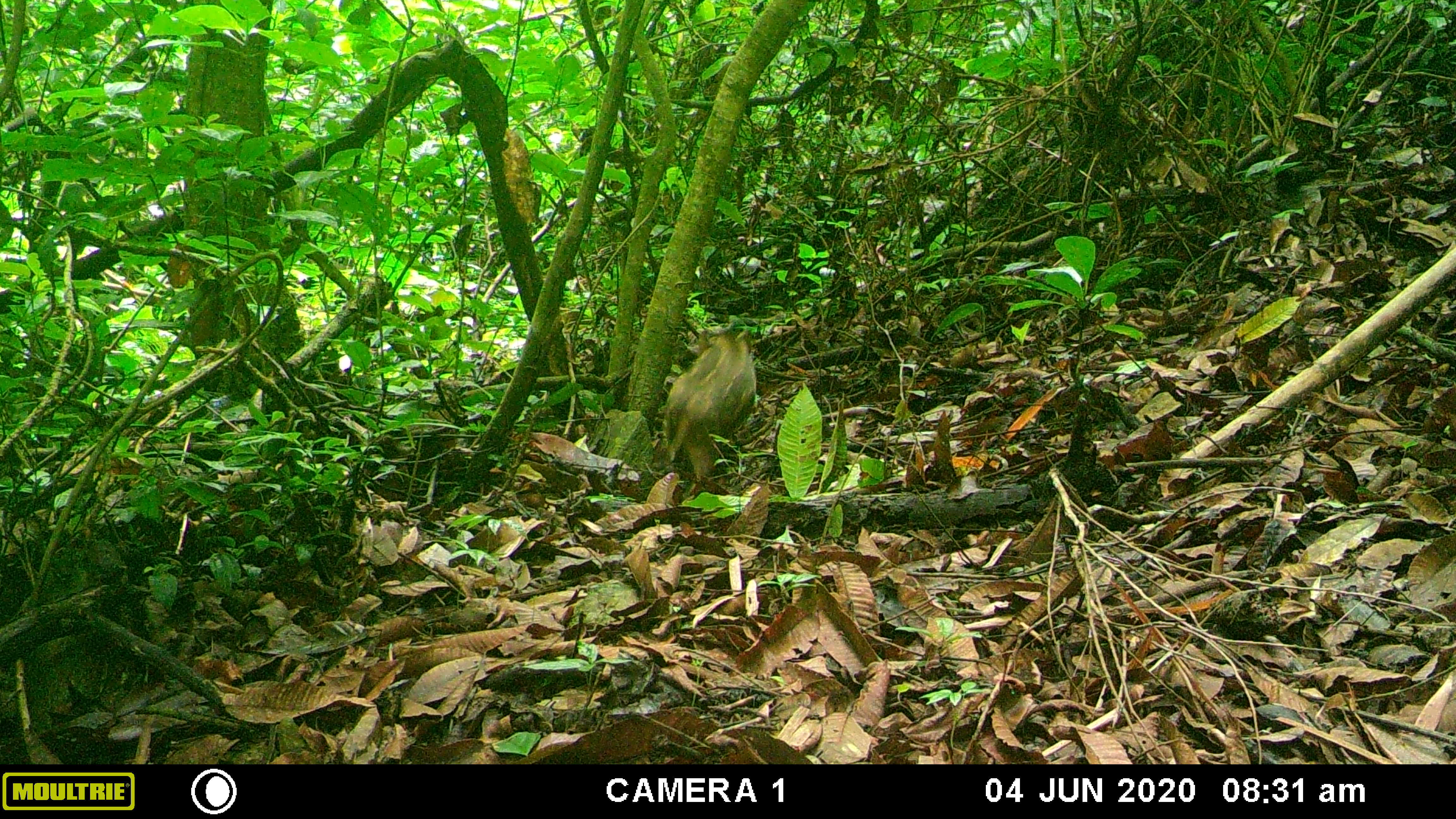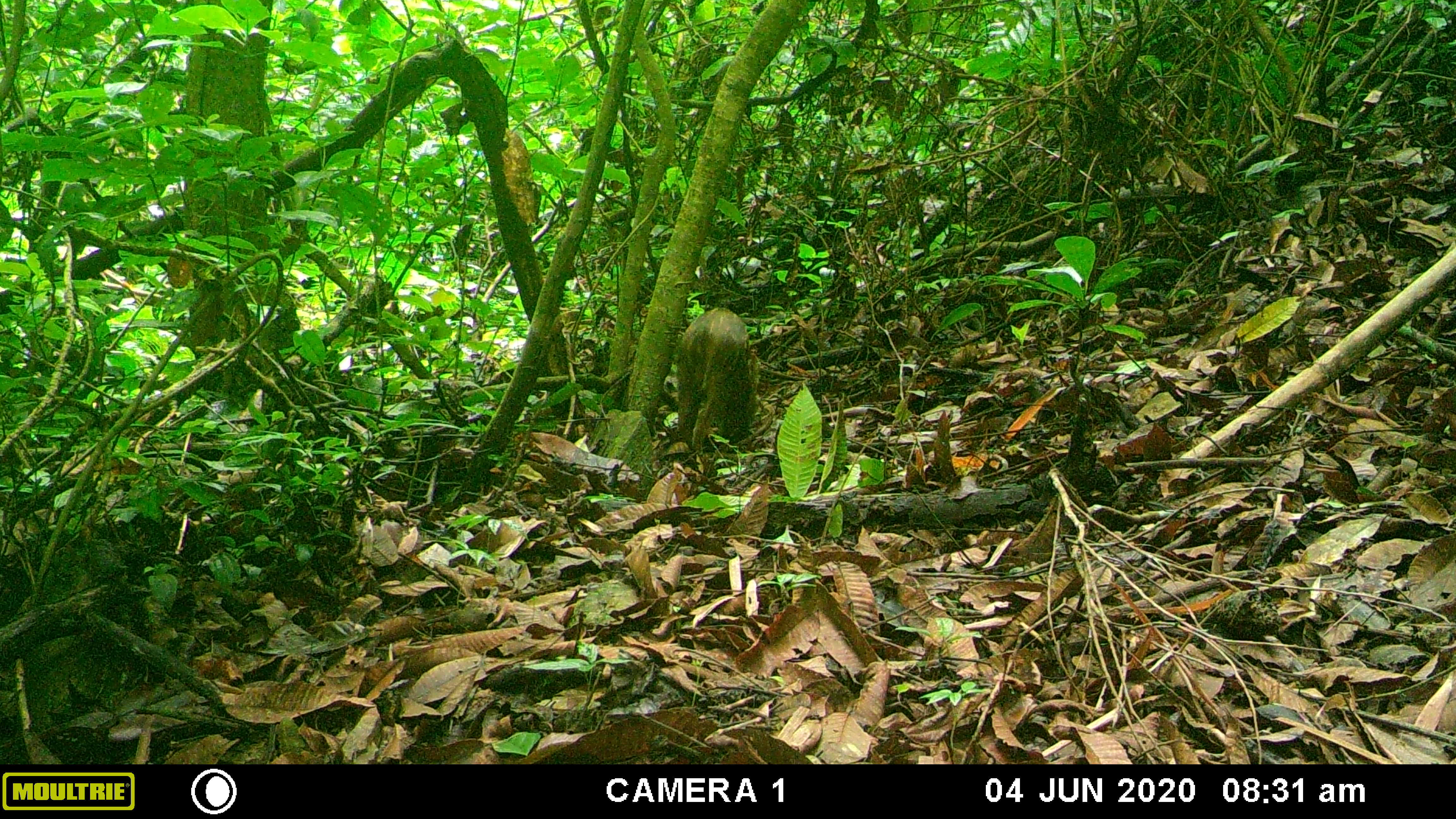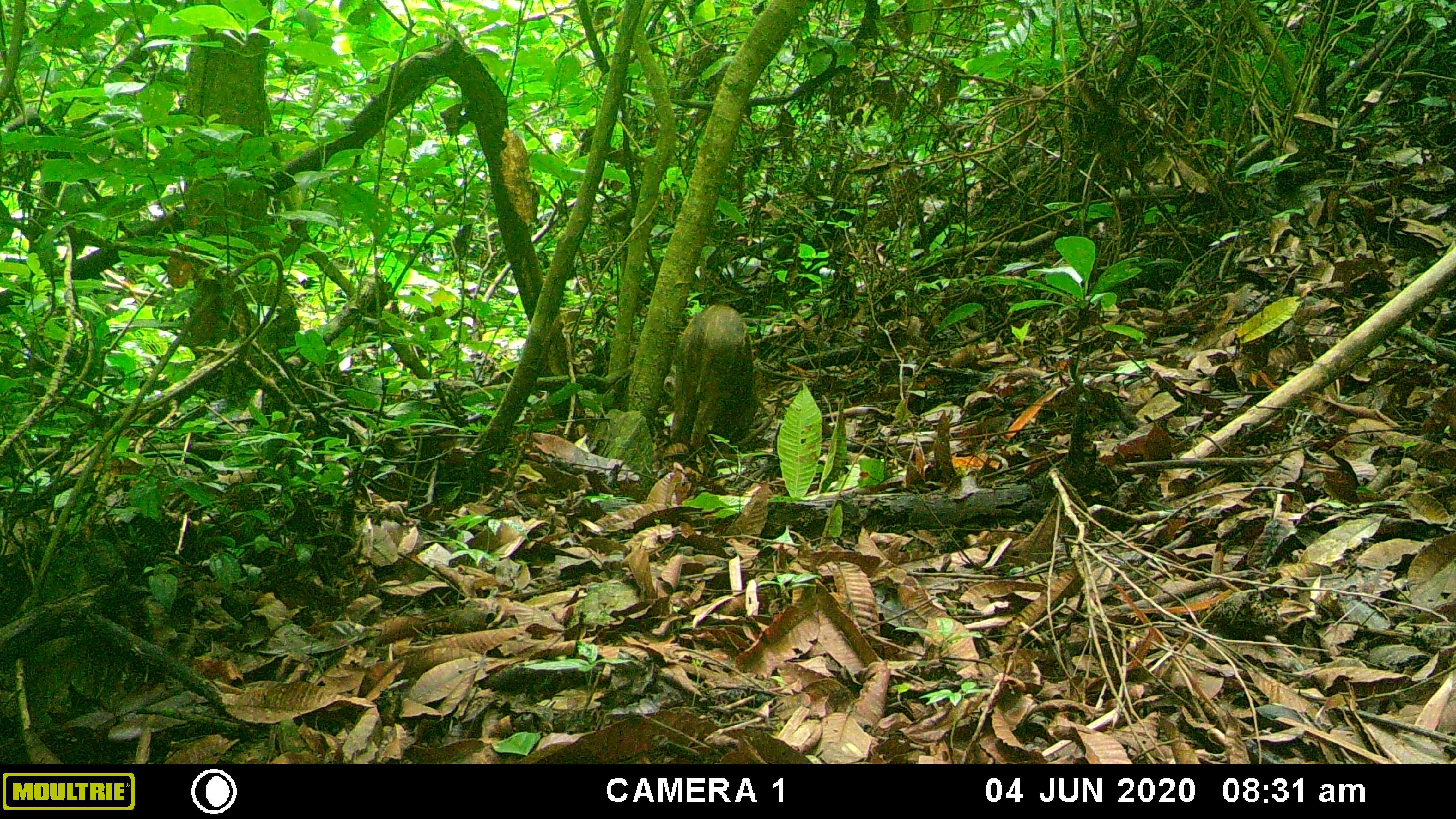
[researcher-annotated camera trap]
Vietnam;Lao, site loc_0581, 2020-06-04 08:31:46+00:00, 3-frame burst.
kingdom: Animalia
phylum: Chordata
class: Mammalia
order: Artiodactyla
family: Suidae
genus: Sus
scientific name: Sus scrofa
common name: eurasian wild pig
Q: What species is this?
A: Eurasian wild pig (Sus scrofa).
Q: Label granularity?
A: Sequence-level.